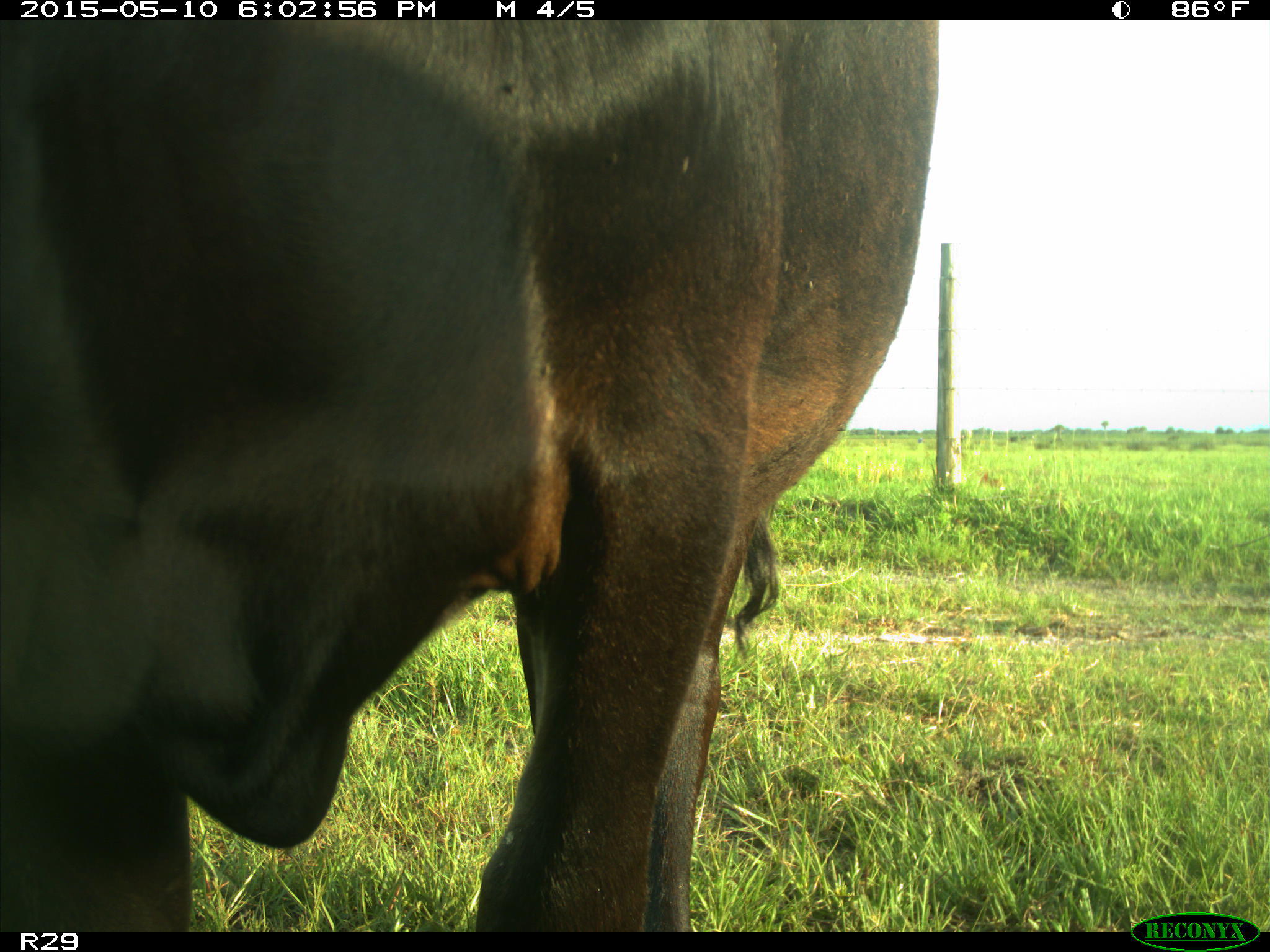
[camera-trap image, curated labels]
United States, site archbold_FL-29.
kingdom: Animalia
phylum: Chordata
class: Mammalia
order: Artiodactyla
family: Bovidae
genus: Bos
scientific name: Bos taurus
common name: domestic cow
Bos taurus (domestic cow).